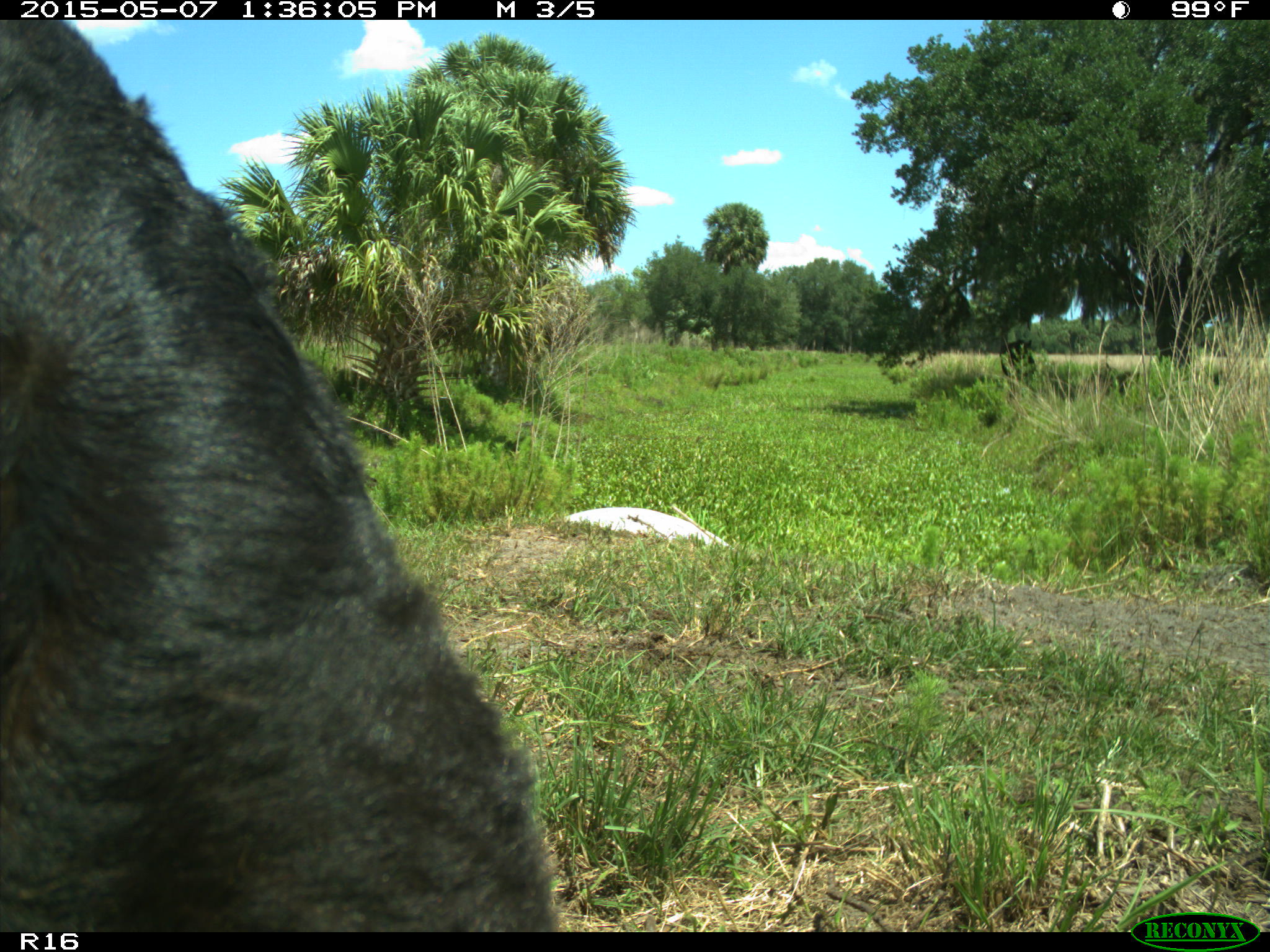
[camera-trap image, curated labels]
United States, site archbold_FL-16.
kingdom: Animalia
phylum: Chordata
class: Mammalia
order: Artiodactyla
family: Bovidae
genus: Bos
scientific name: Bos taurus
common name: domestic cow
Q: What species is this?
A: Bos taurus (domestic cow).